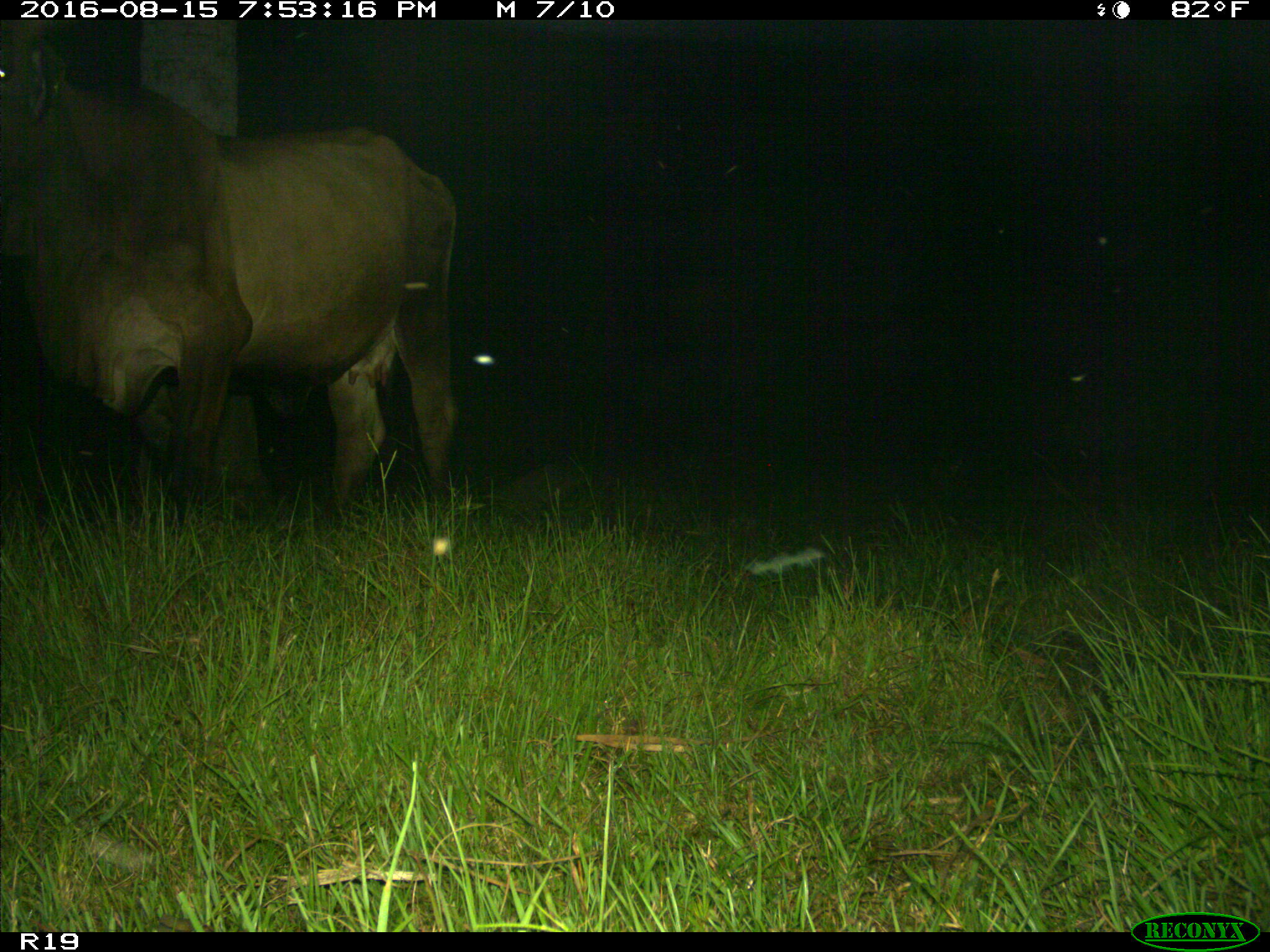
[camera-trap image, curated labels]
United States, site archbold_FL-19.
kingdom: Animalia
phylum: Chordata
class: Mammalia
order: Artiodactyla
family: Bovidae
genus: Bos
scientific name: Bos taurus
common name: domestic cow